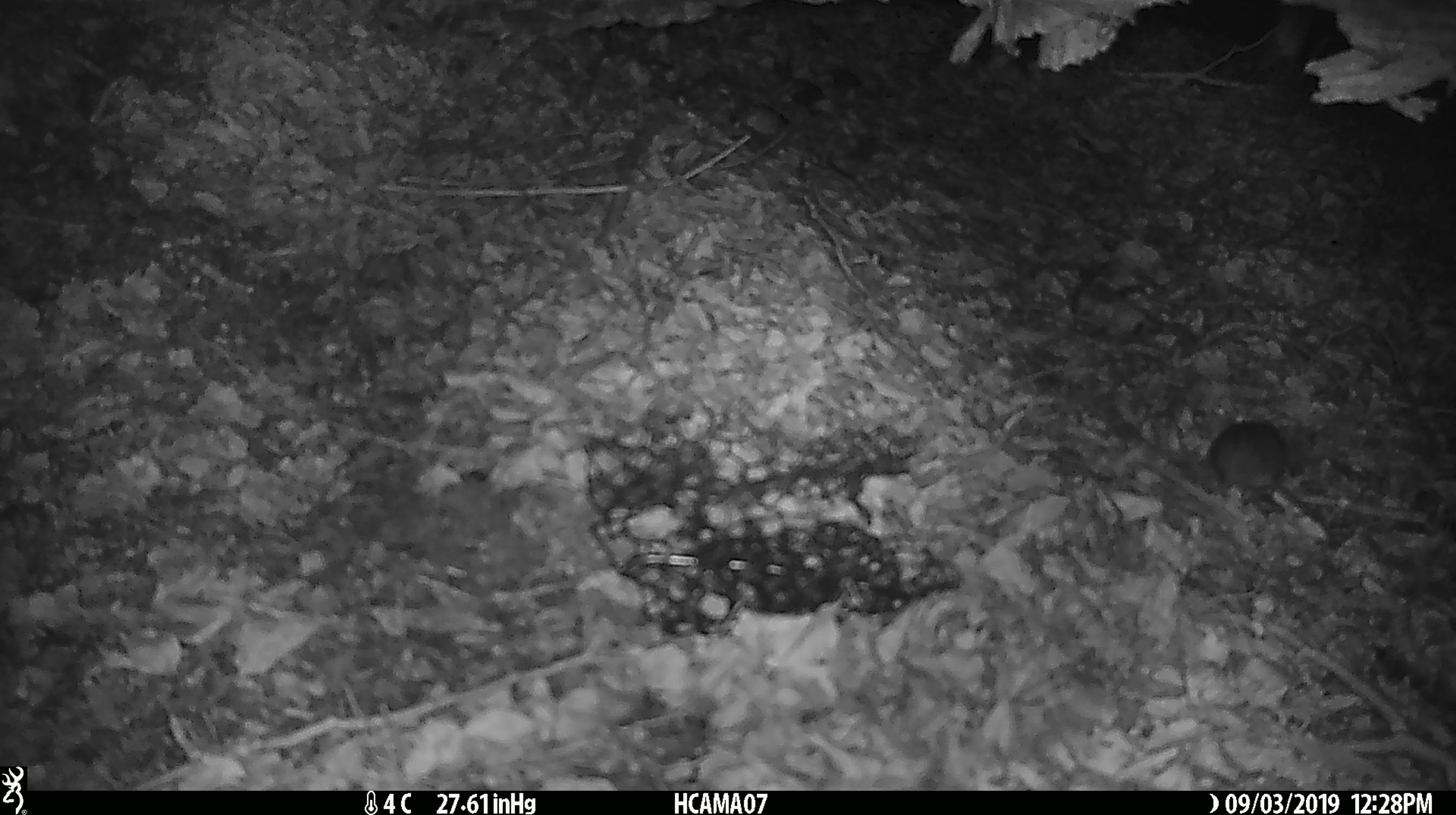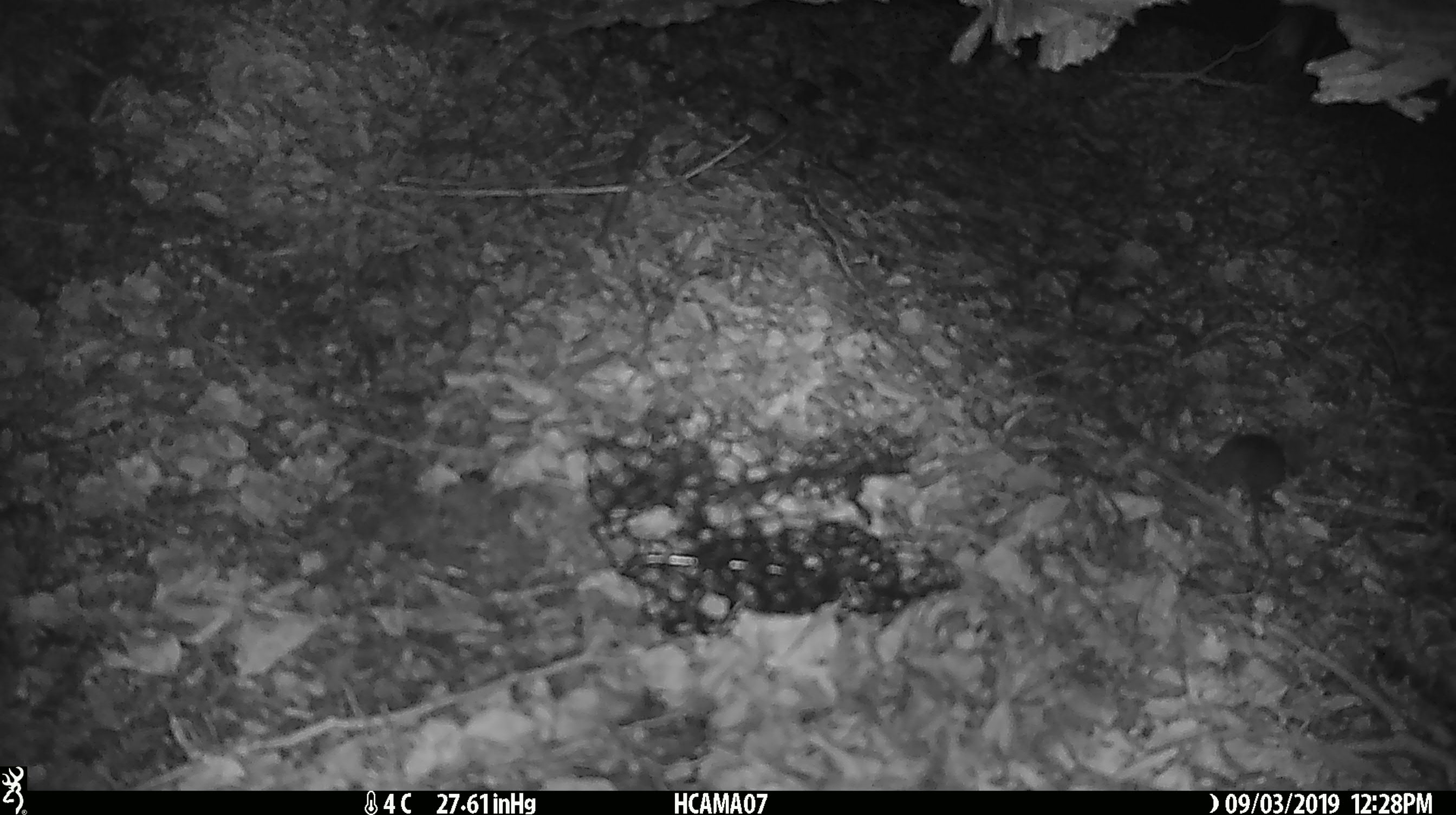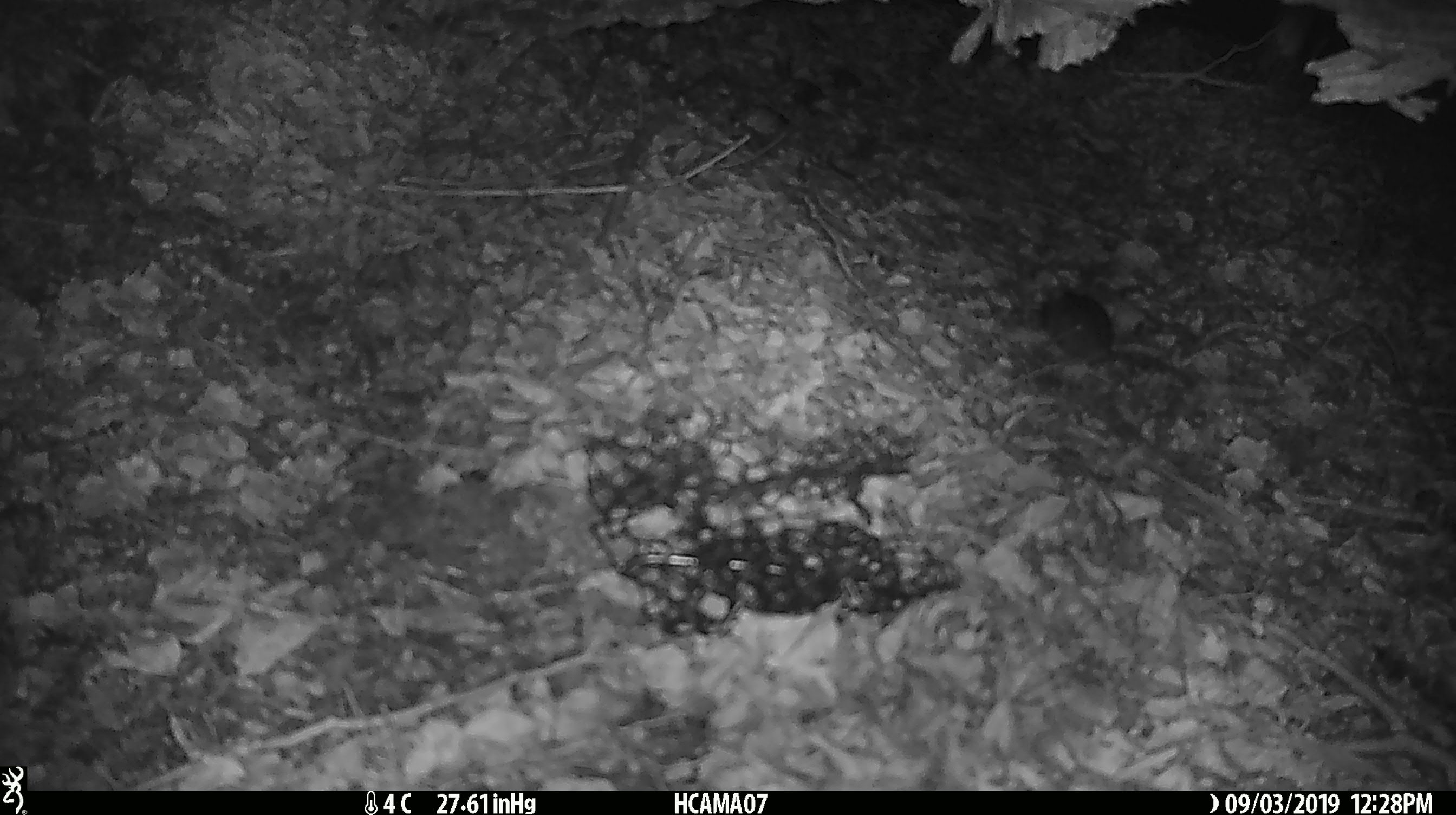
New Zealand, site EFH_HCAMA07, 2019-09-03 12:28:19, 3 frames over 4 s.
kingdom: Animalia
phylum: Chordata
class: Mammalia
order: Rodentia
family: Muridae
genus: Mus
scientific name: Mus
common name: mouse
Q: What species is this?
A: Mouse (Mus).